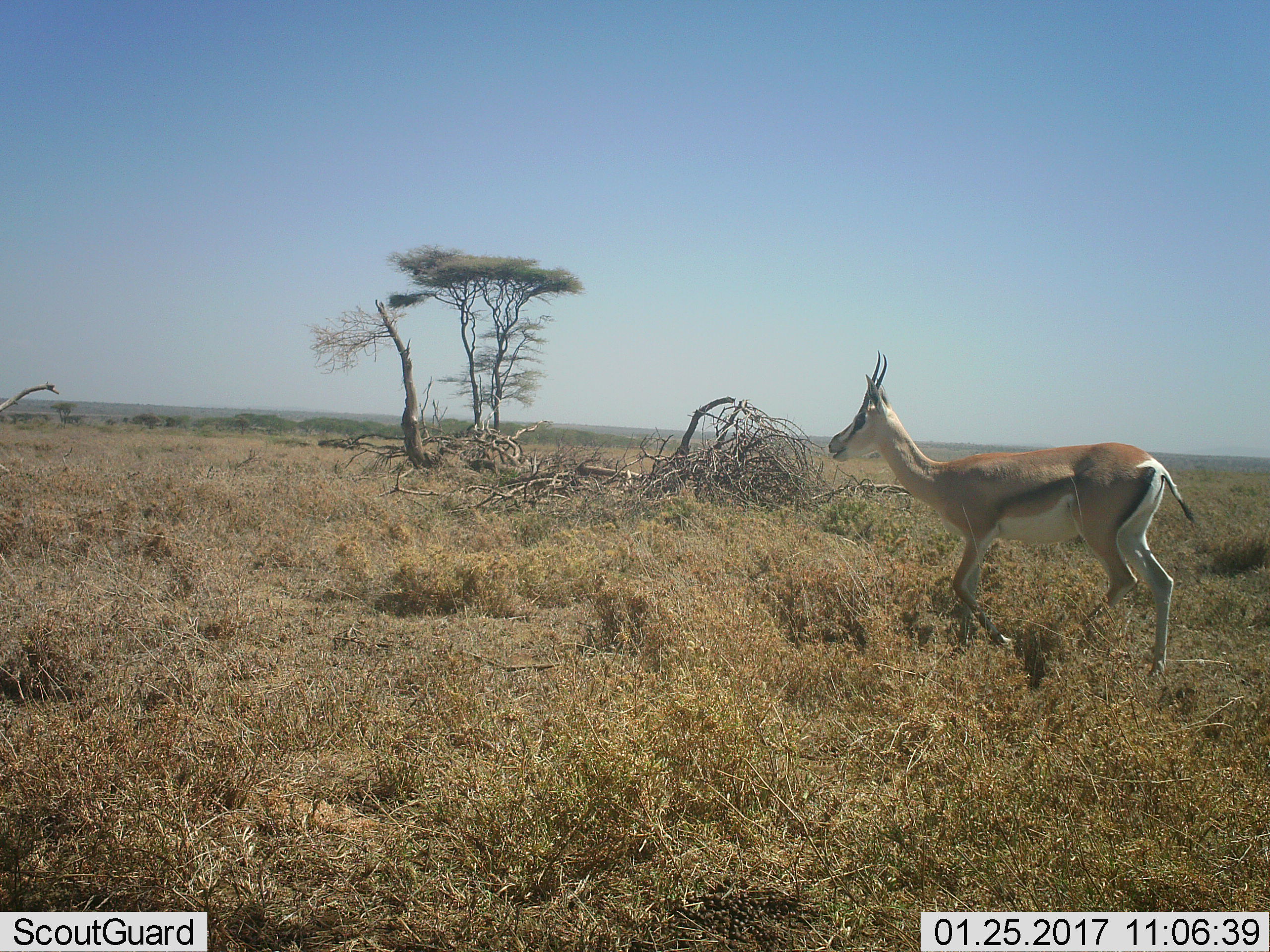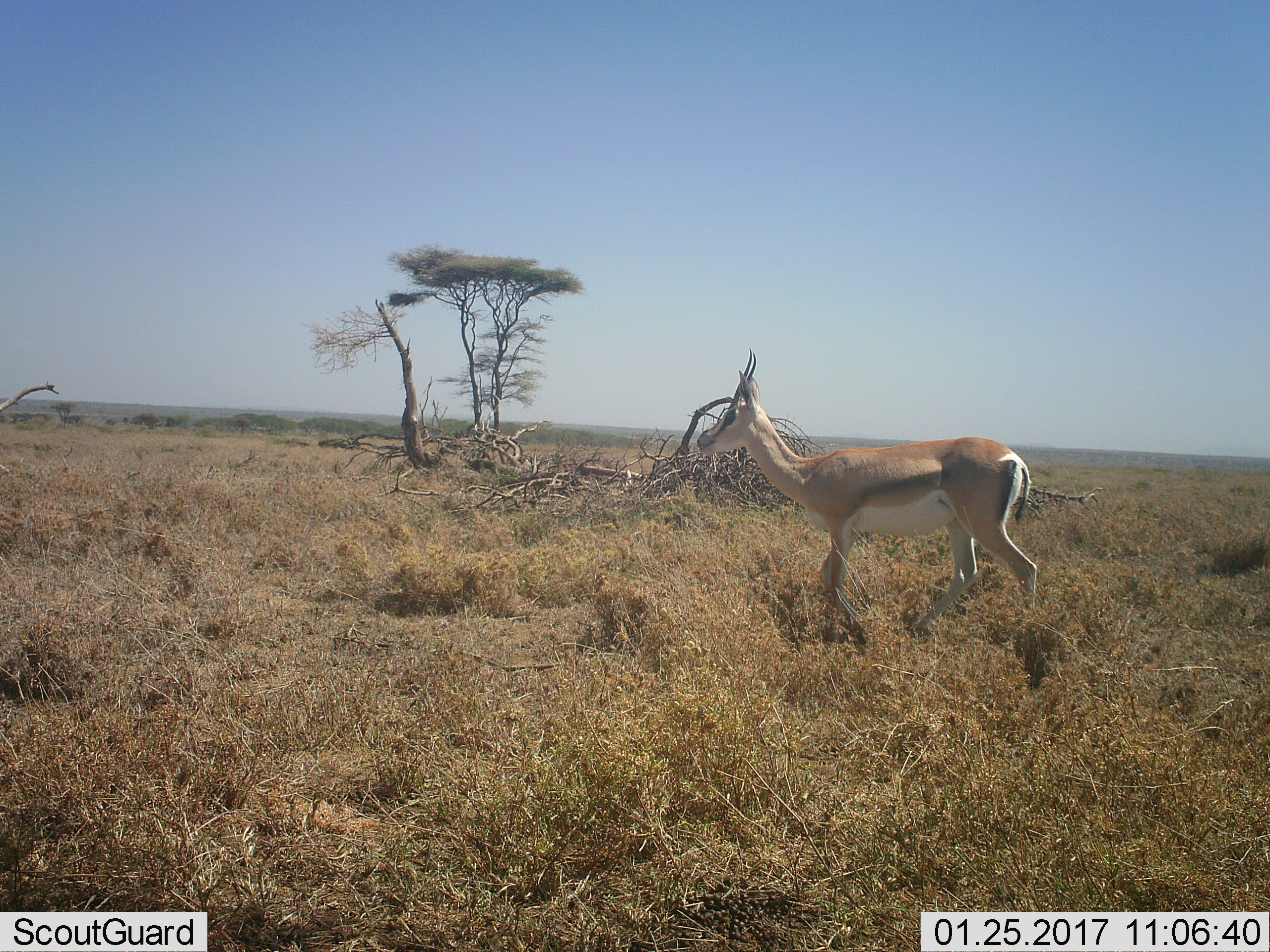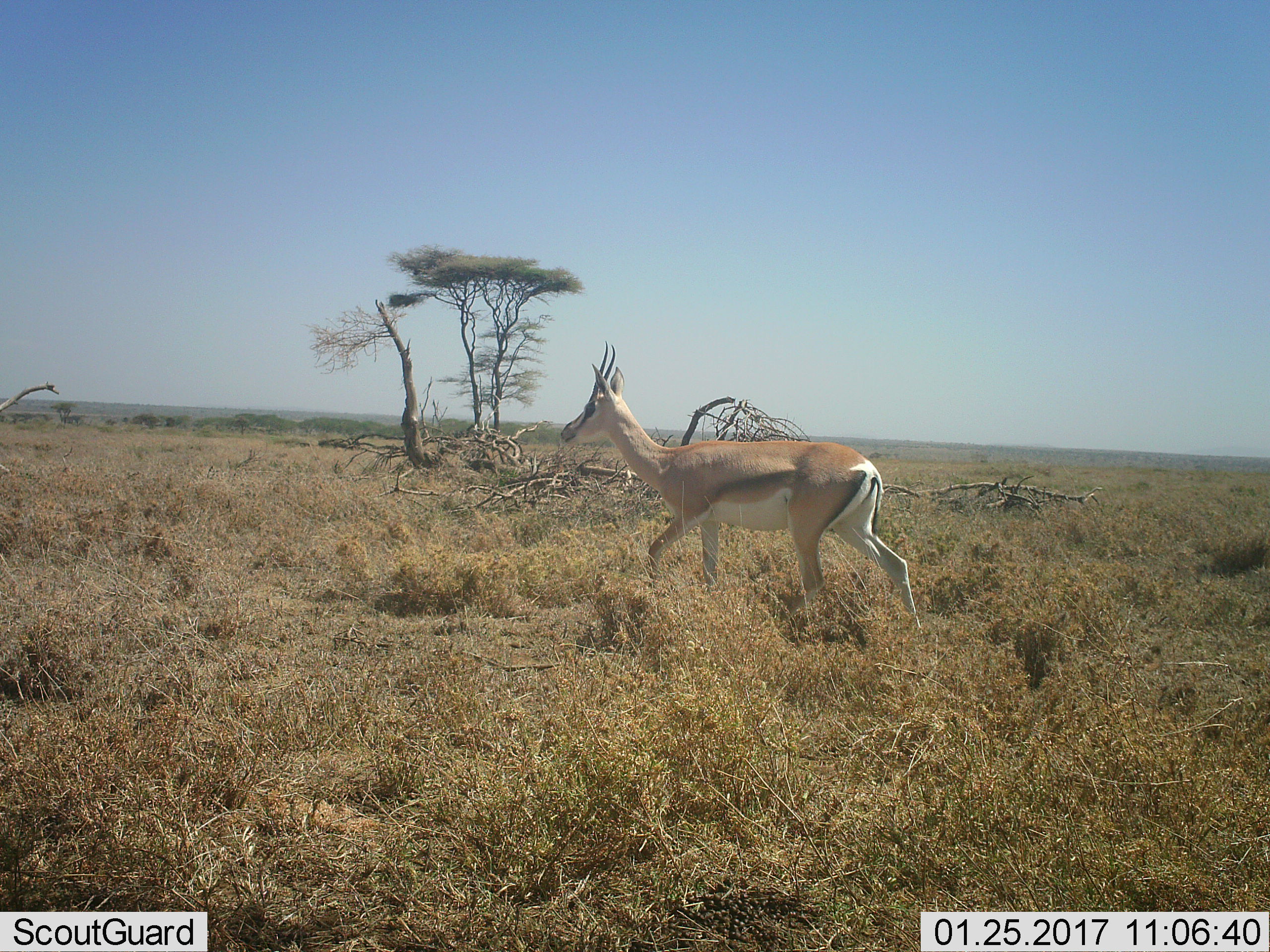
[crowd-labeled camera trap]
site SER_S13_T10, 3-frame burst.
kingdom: Animalia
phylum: Chordata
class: Mammalia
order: Artiodactyla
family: Bovidae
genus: Eudorcas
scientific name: Eudorcas thomsonii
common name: thomson's gazelle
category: gazellethomsons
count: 1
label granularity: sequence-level